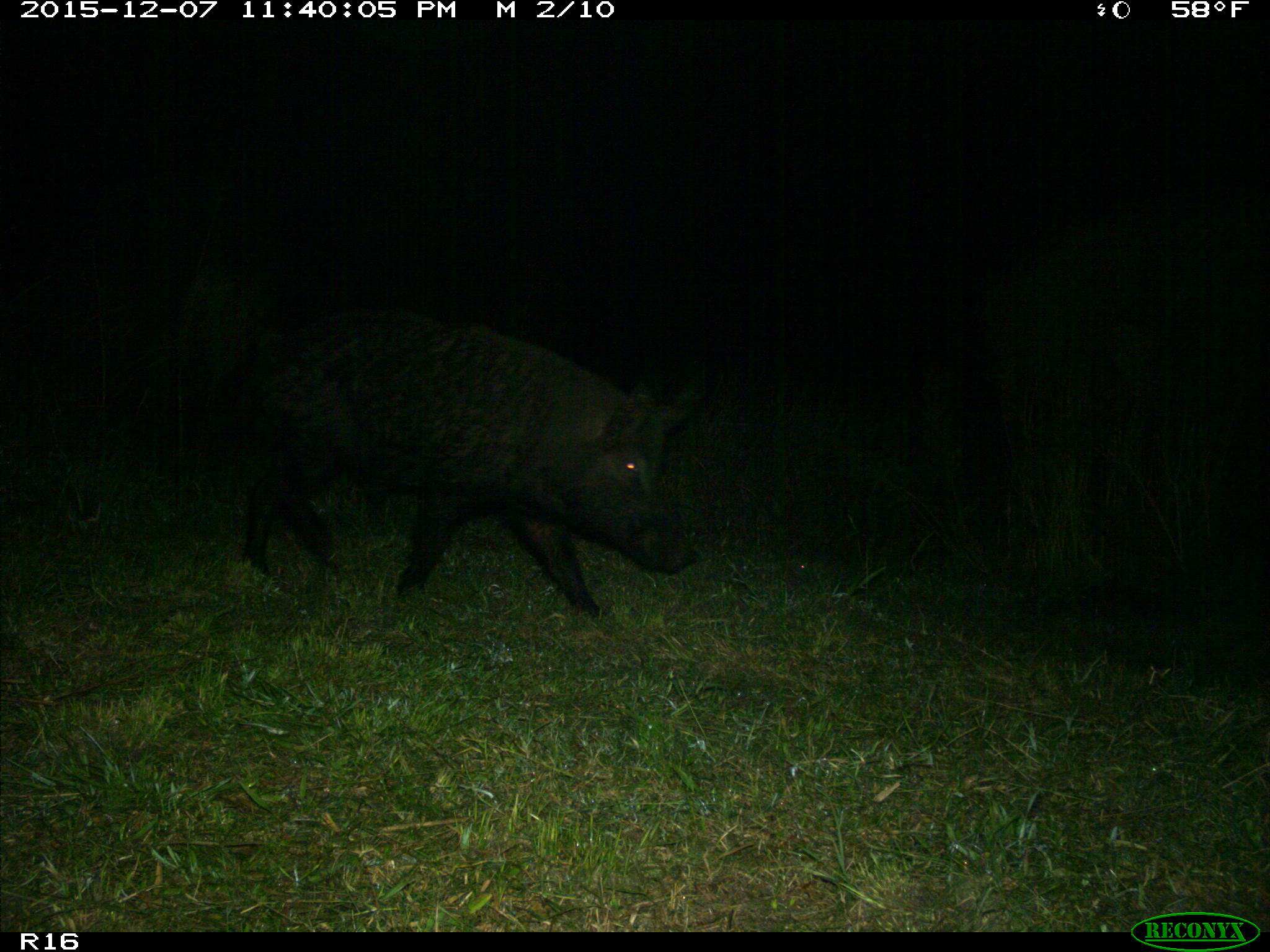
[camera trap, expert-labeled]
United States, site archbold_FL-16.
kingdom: Animalia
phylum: Chordata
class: Mammalia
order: Artiodactyla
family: Suidae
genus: Sus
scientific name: Sus scrofa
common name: wild boar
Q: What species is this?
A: Sus scrofa (wild boar).